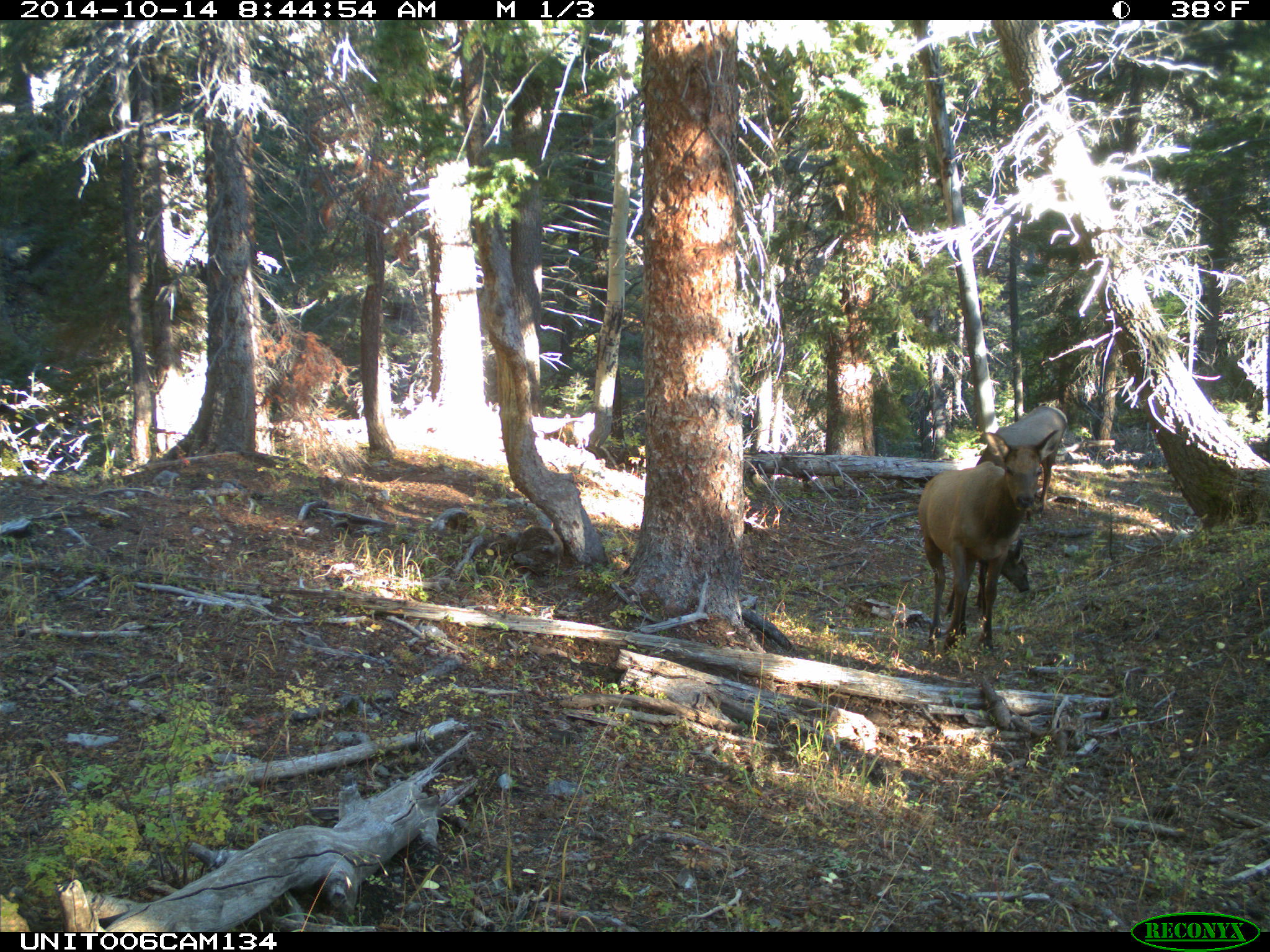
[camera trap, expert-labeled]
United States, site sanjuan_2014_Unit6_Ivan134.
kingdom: Animalia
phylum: Chordata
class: Mammalia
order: Artiodactyla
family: Cervidae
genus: Cervus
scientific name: Cervus elaphus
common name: red deer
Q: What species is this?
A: Cervus elaphus (red deer).